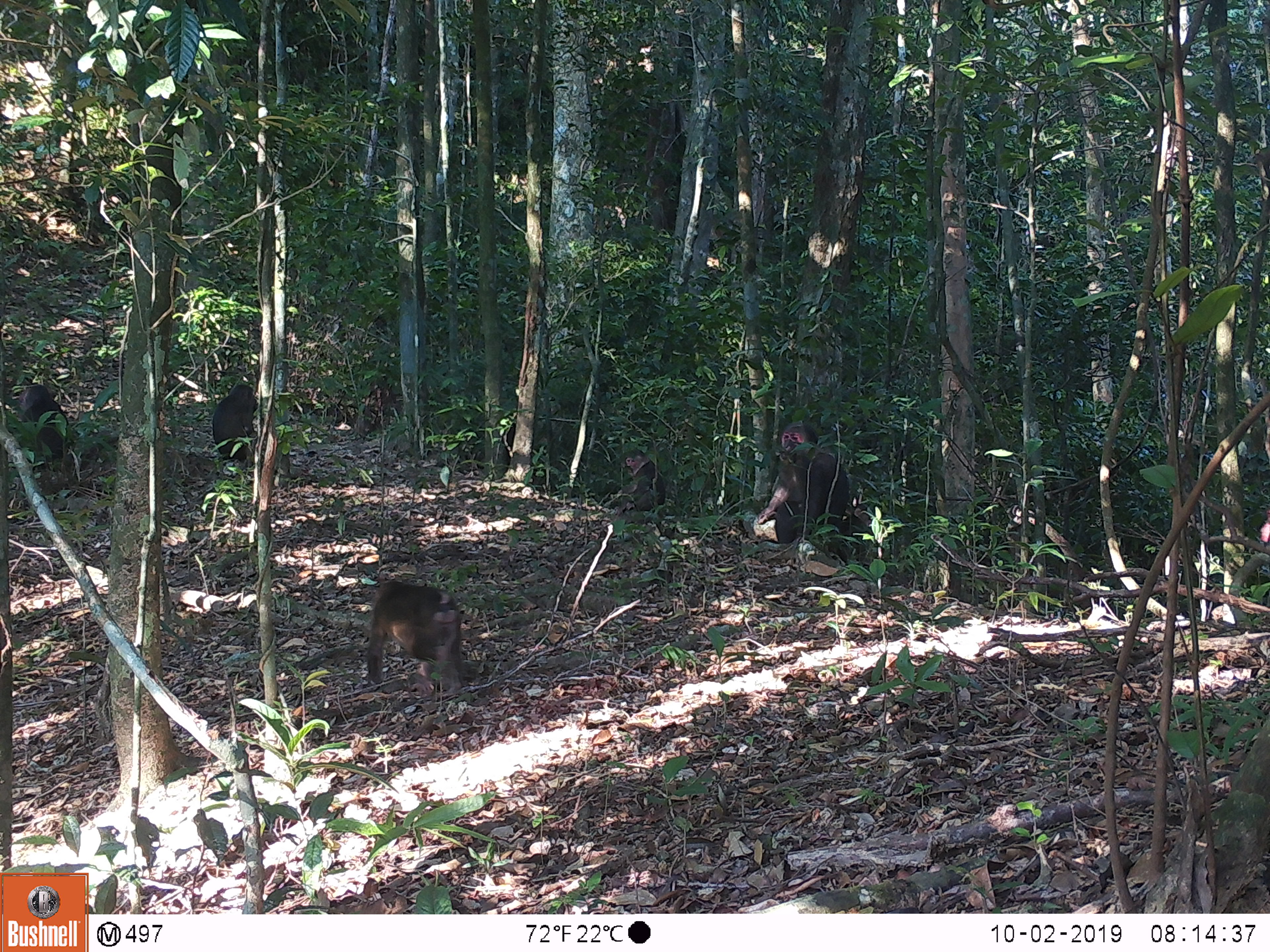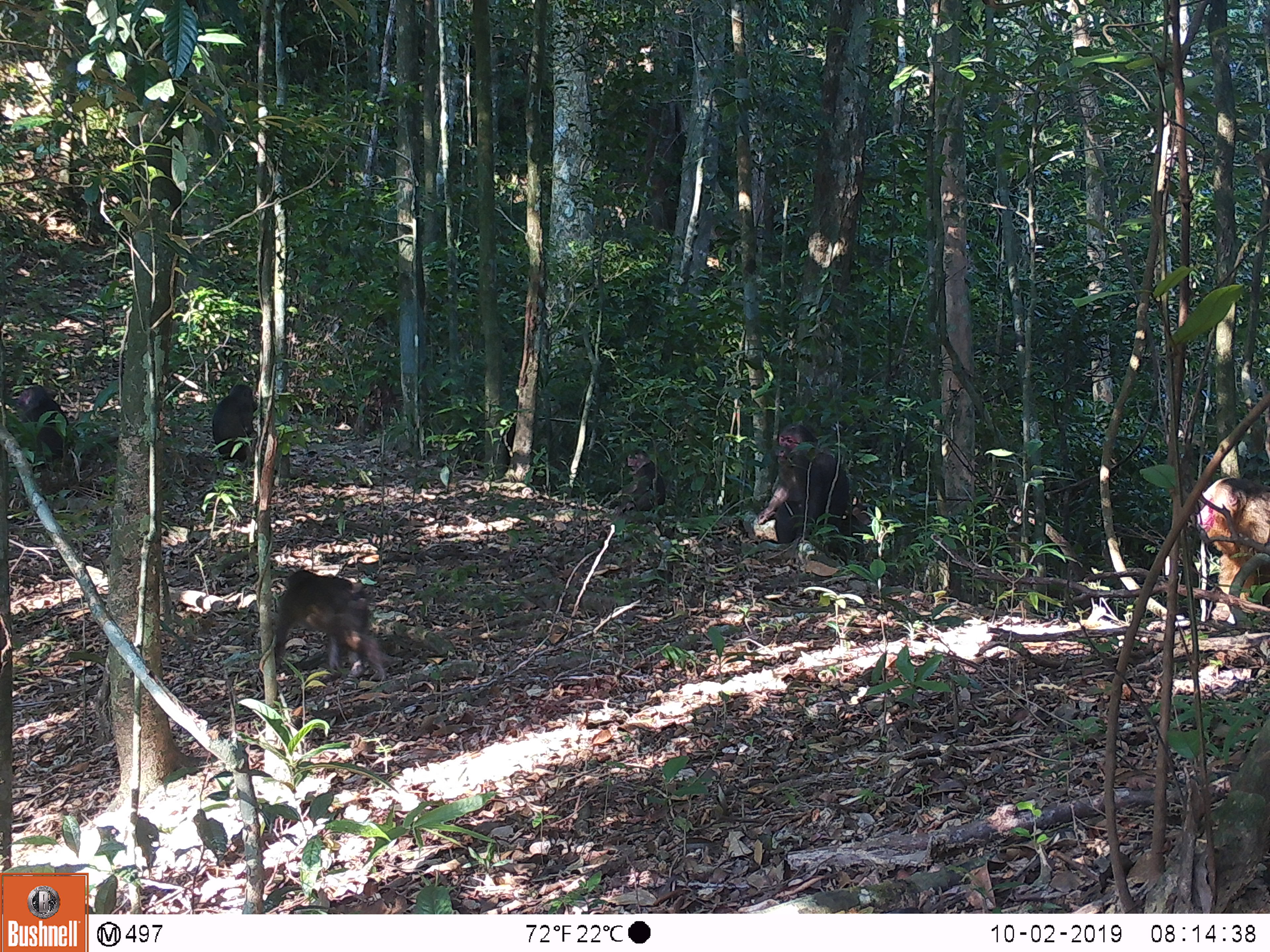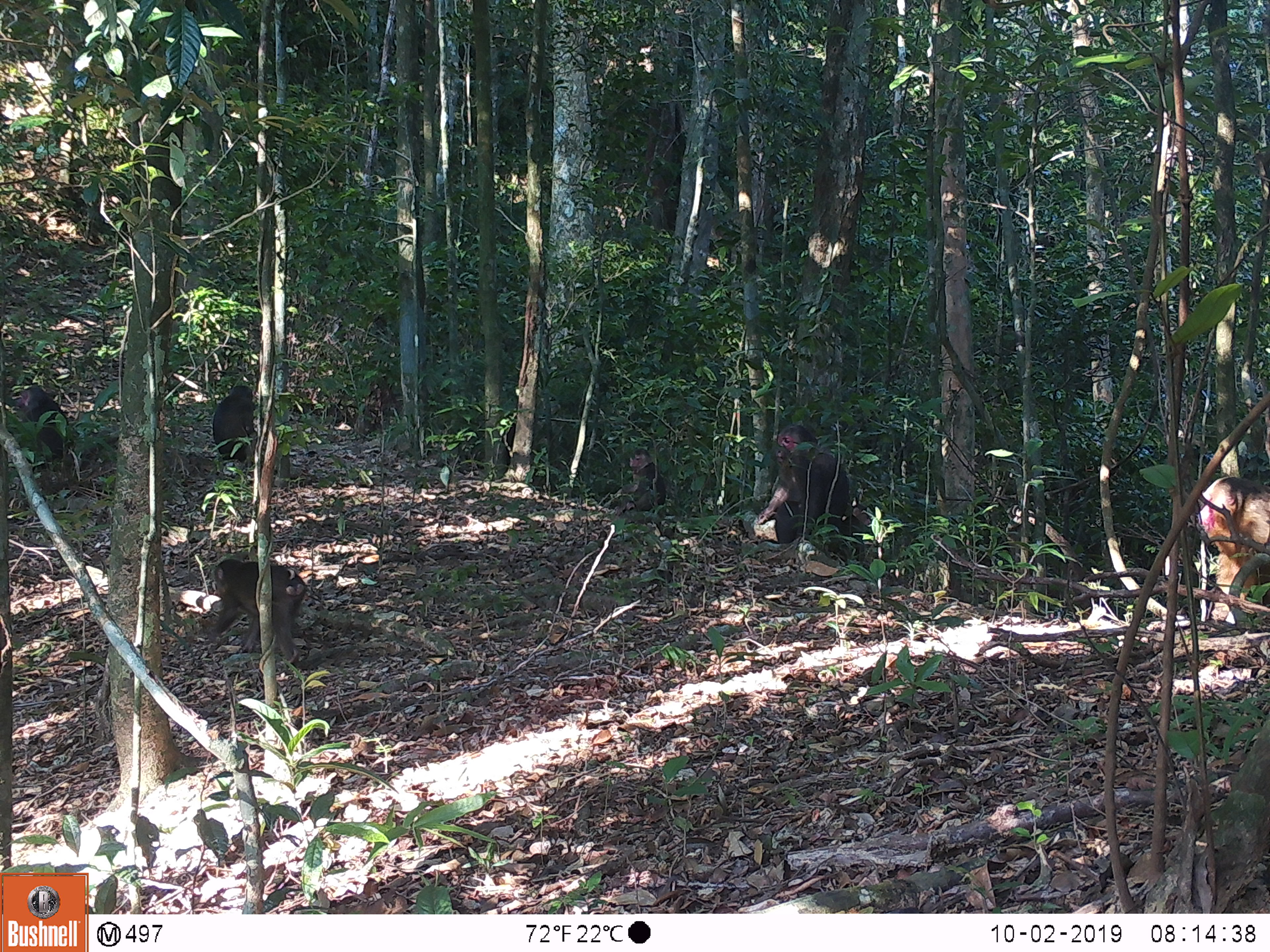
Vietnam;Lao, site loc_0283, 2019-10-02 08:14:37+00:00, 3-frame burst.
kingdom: Animalia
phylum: Chordata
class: Mammalia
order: Primates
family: Cercopithecidae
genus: Macaca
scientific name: Macaca arctoides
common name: stump-tailed macaque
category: stump tailed macaque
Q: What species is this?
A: Stump tailed macaque (stump-tailed macaque) (Macaca arctoides).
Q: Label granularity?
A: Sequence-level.